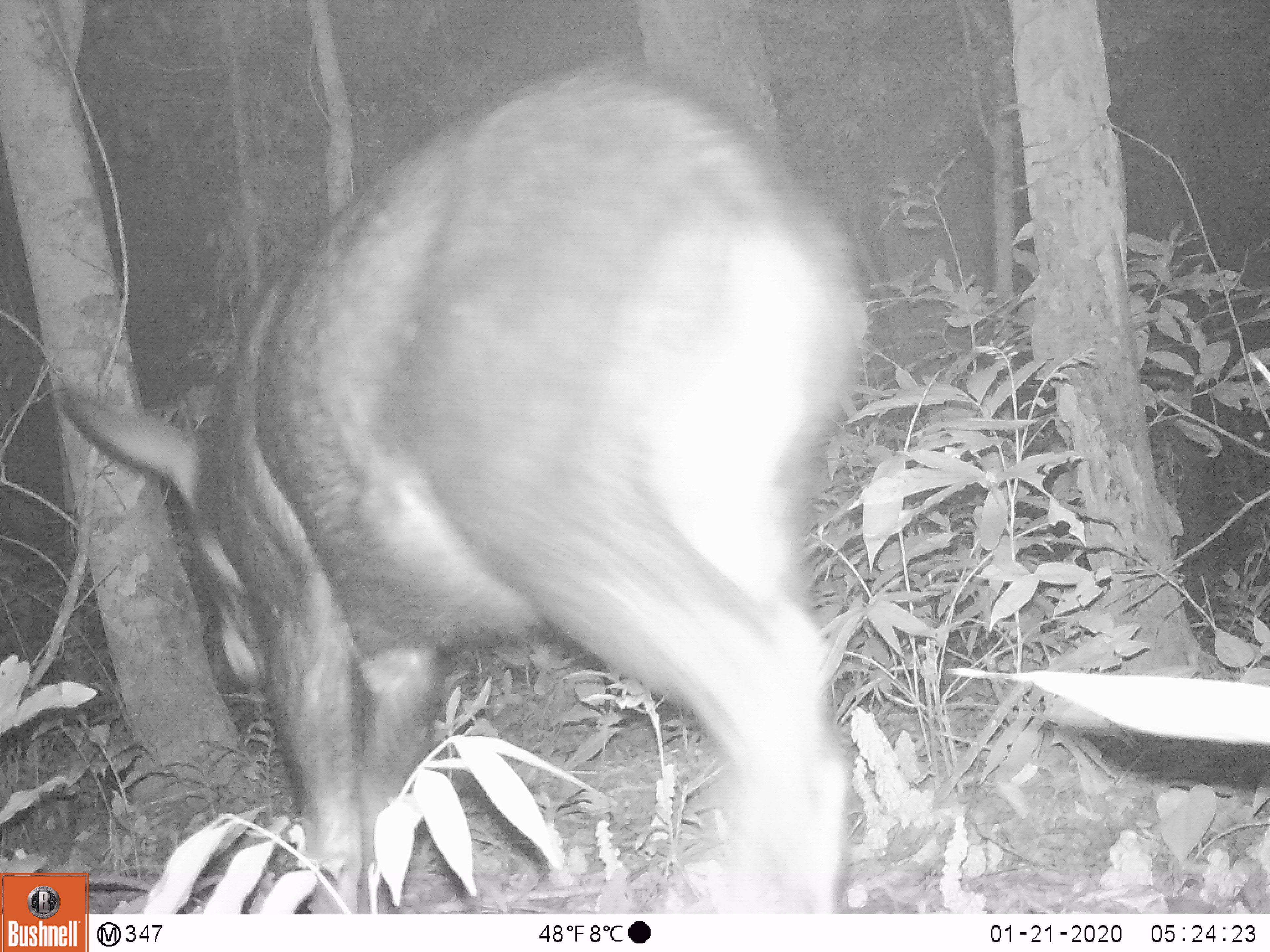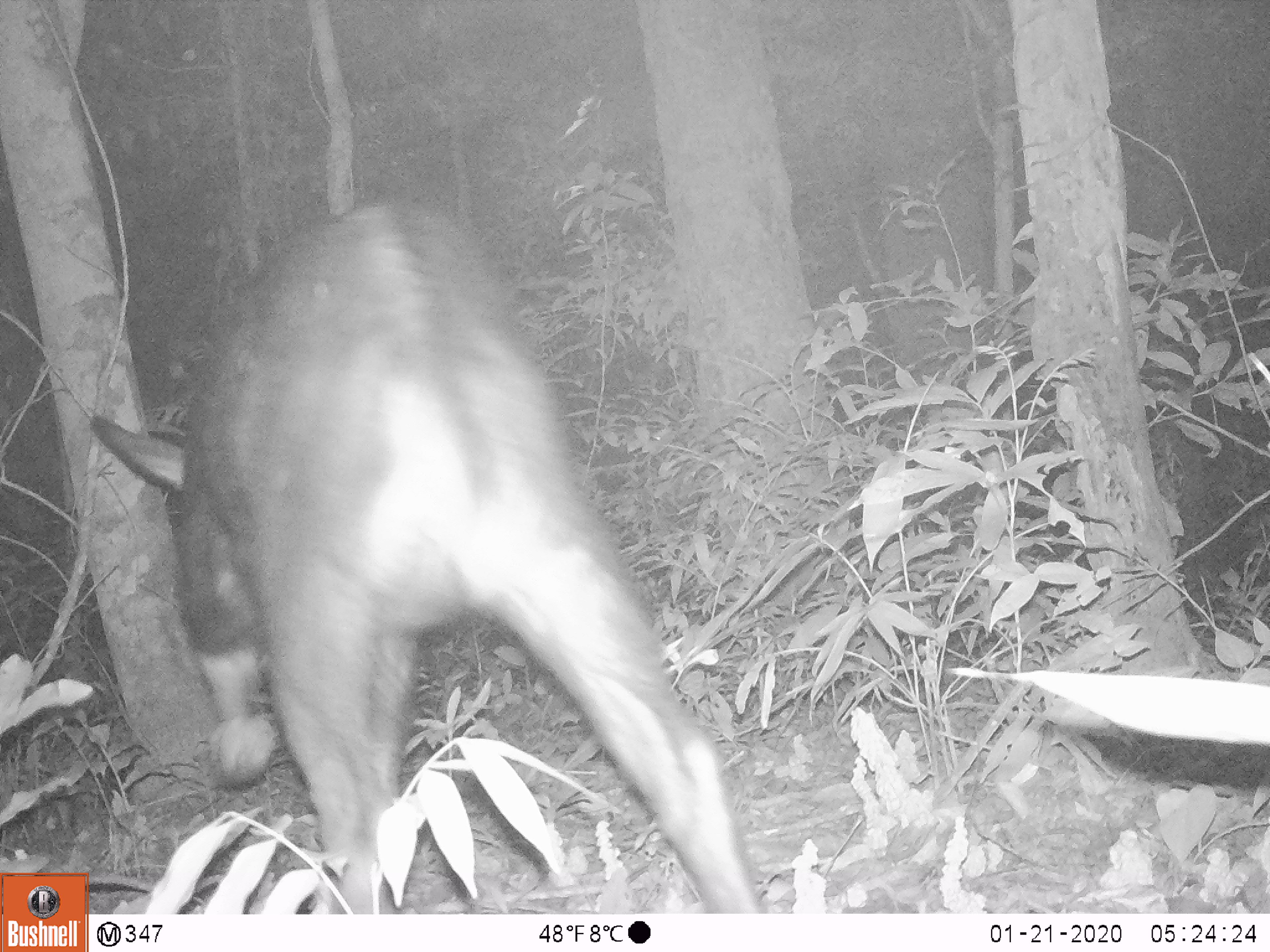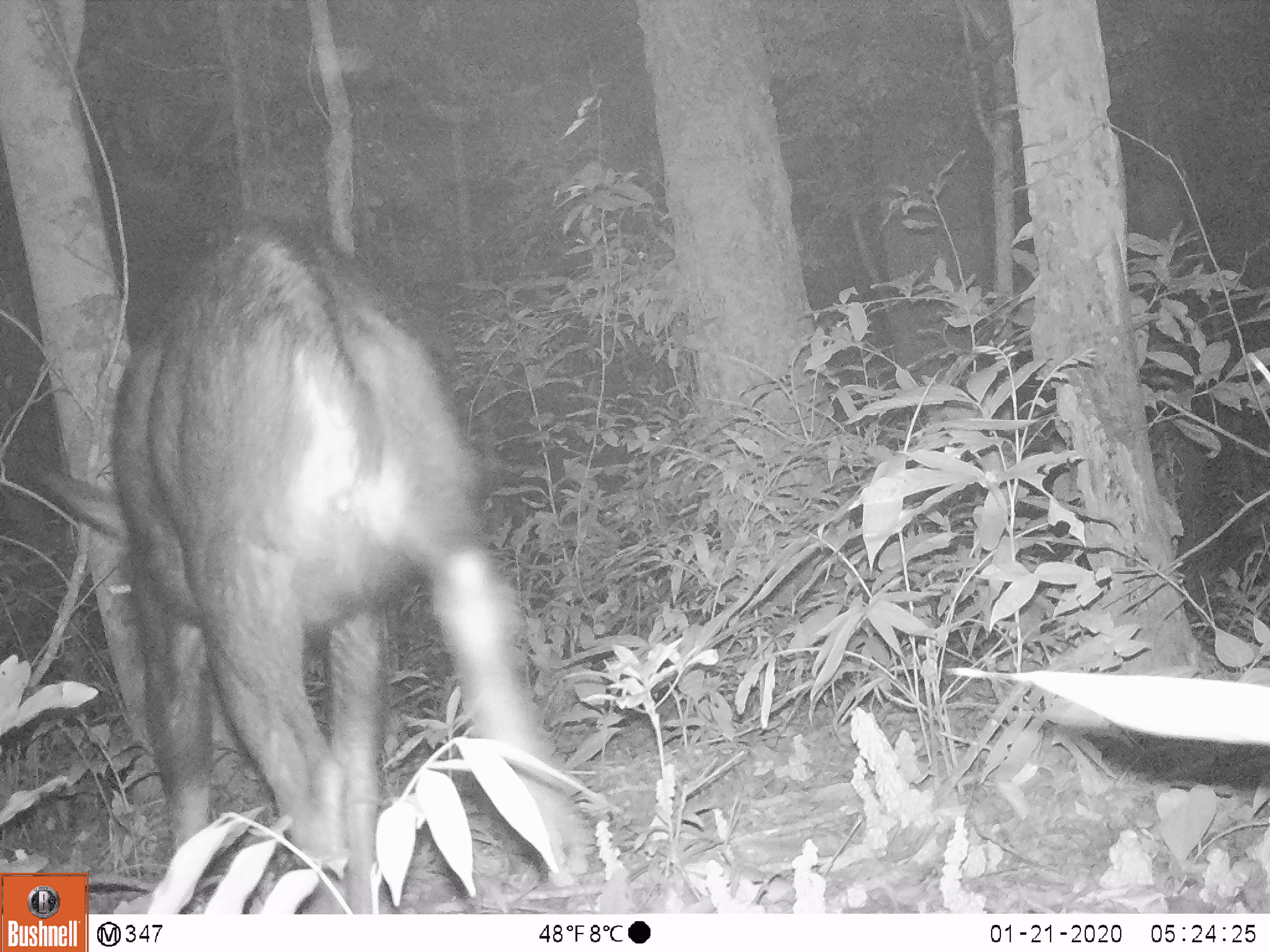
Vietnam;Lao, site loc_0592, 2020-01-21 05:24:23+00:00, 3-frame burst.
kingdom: Animalia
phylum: Chordata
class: Mammalia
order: Artiodactyla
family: Bovidae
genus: Capricornis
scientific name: Capricornis sumatraensis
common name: chinese serow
Chinese serow (Capricornis sumatraensis). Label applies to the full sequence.